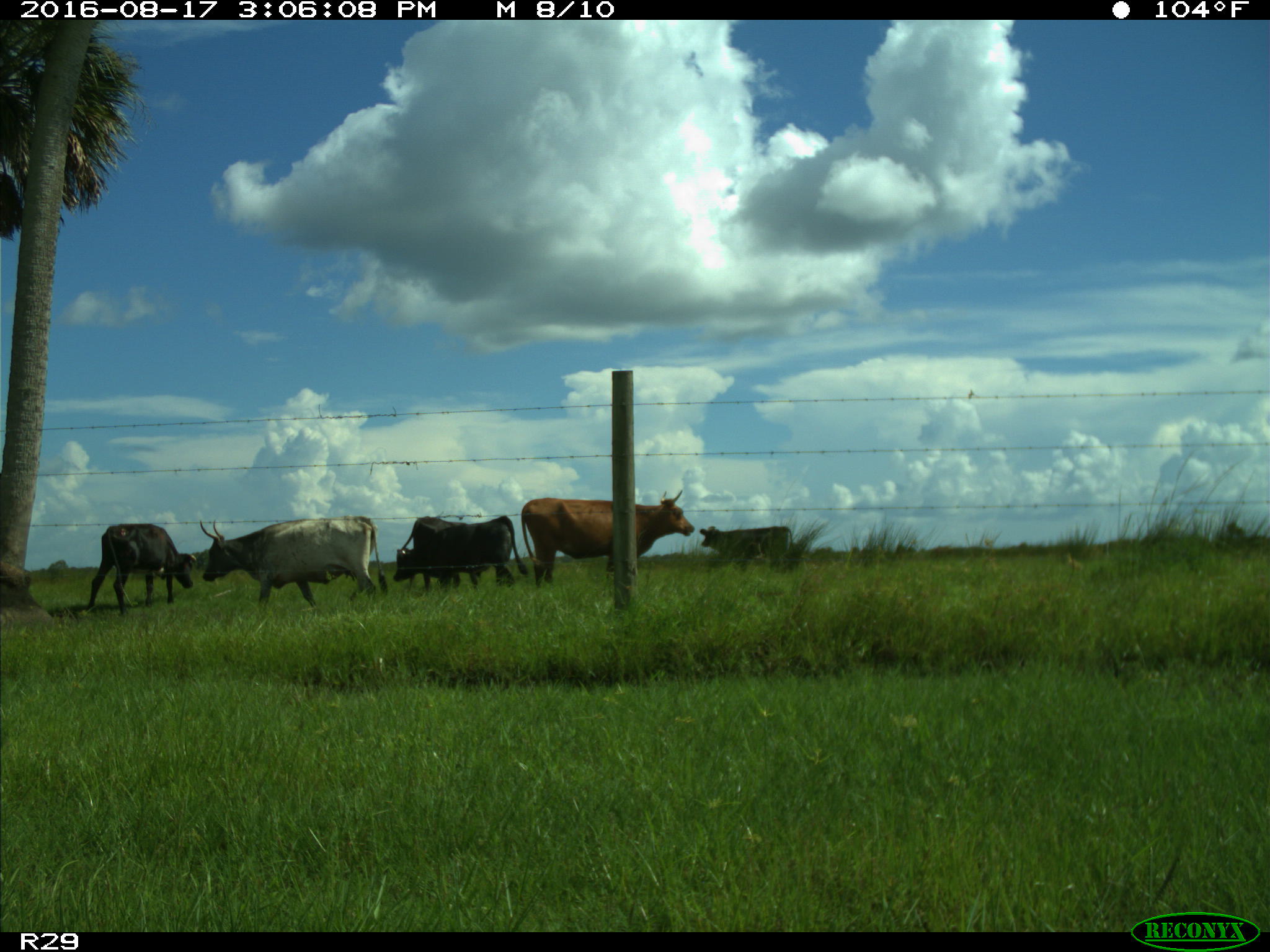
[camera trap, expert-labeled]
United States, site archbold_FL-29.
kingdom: Animalia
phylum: Chordata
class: Mammalia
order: Artiodactyla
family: Bovidae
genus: Bos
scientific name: Bos taurus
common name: domestic cow